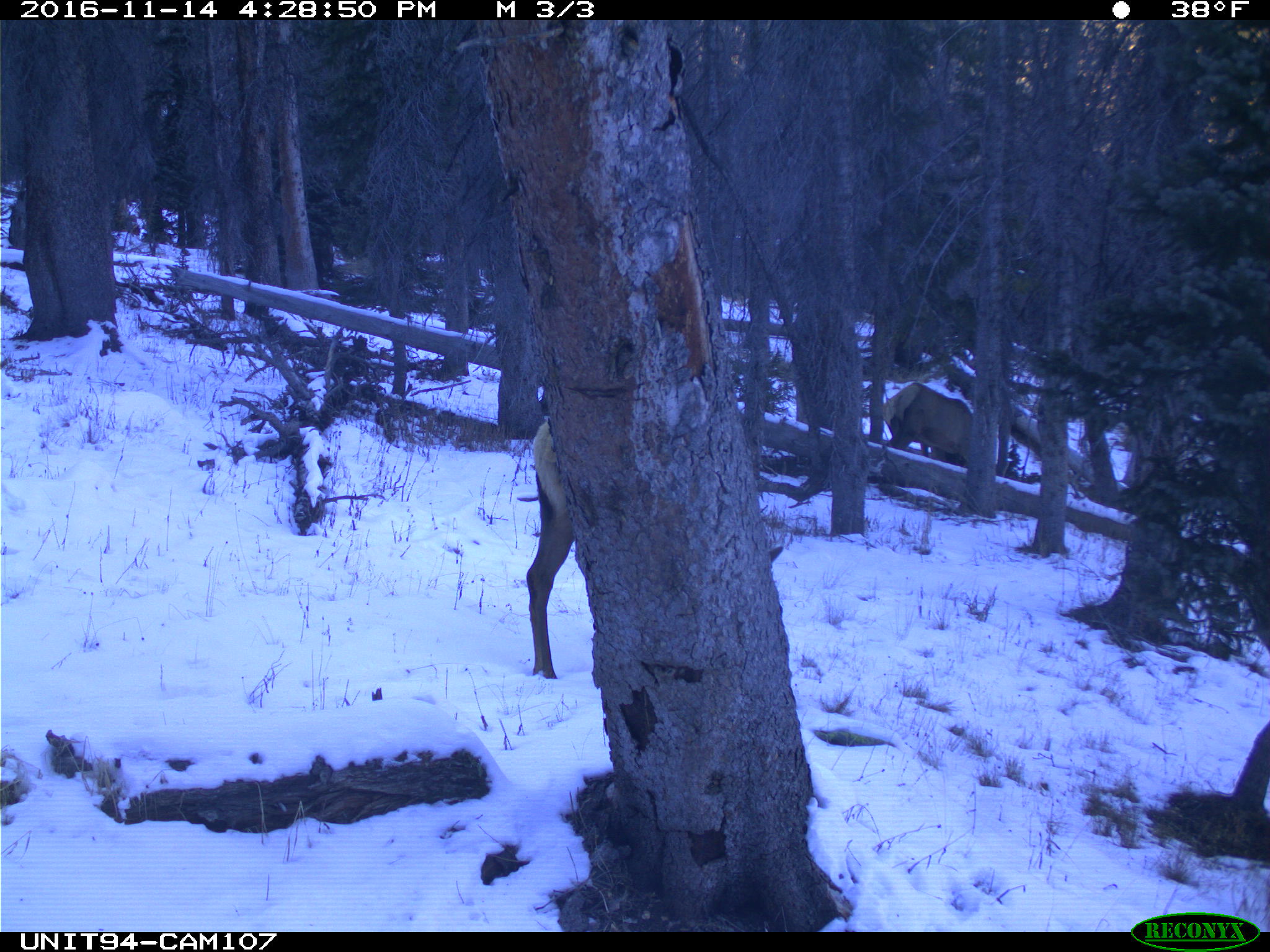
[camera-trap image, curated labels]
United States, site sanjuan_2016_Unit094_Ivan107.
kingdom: Animalia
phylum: Chordata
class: Mammalia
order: Artiodactyla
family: Cervidae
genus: Cervus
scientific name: Cervus elaphus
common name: red deer